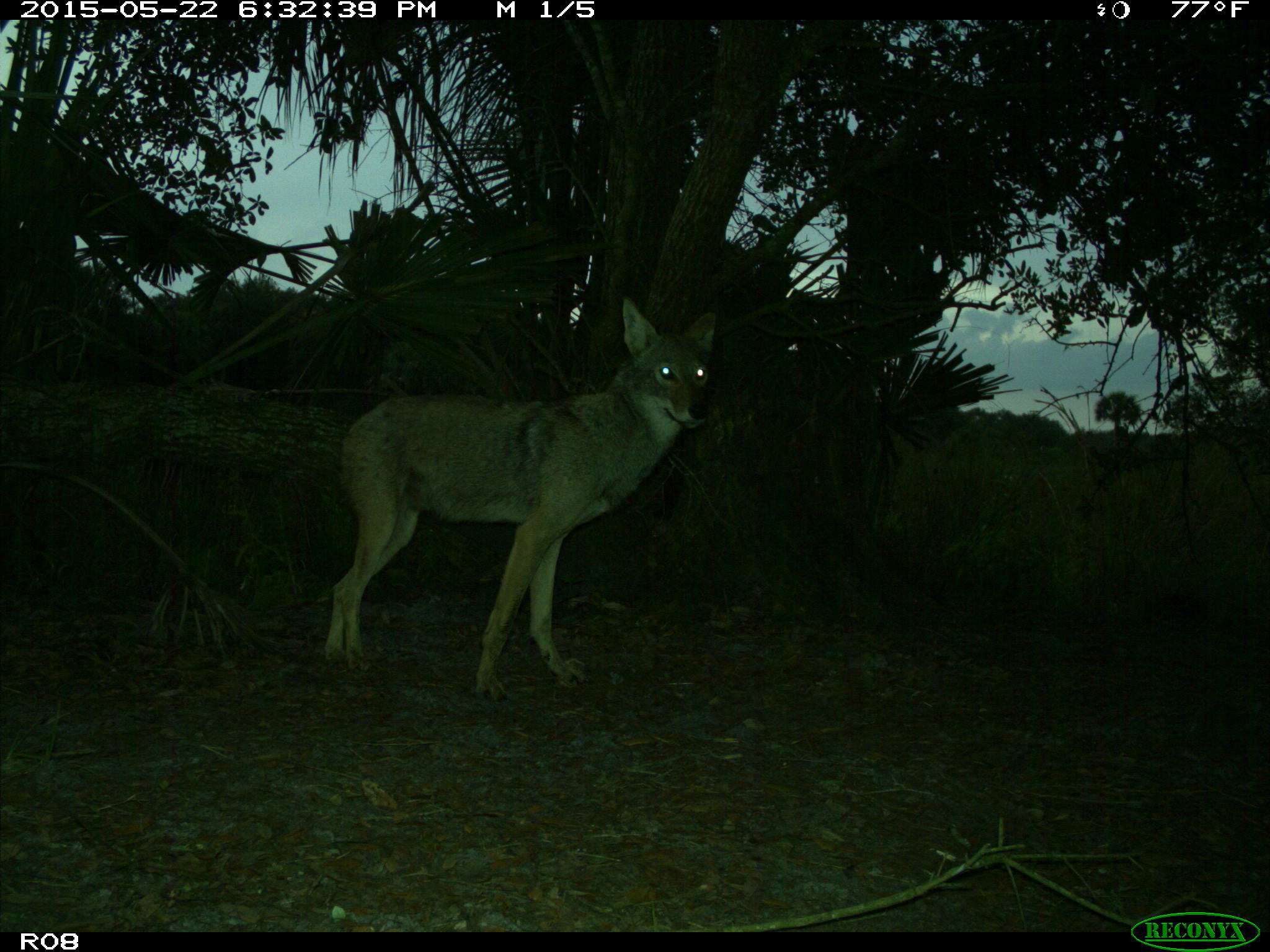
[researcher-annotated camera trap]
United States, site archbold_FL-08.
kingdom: Animalia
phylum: Chordata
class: Mammalia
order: Carnivora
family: Canidae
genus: Canis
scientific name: Canis latrans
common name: coyote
Canis latrans (coyote).